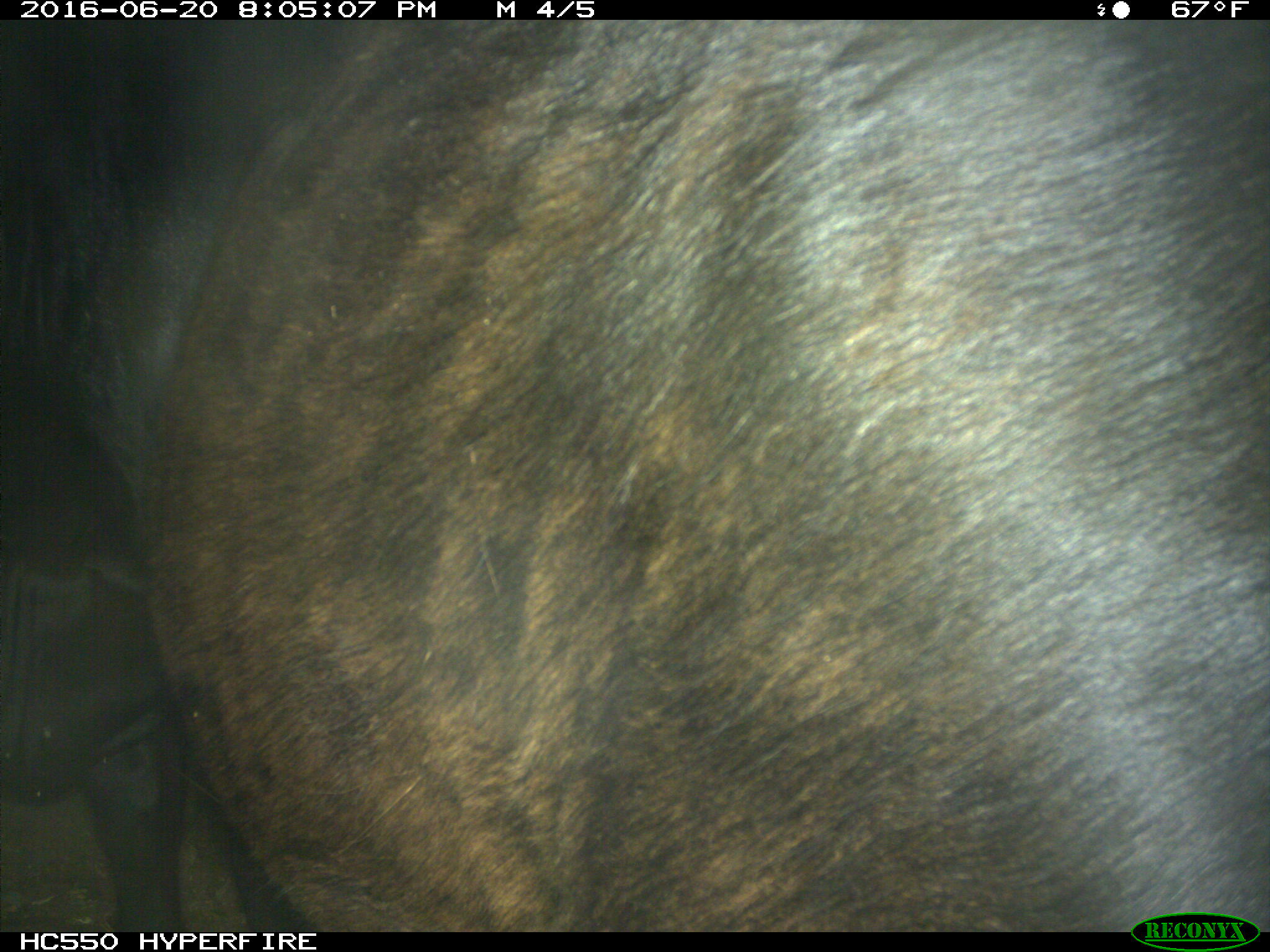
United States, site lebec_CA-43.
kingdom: Animalia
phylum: Chordata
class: Mammalia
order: Artiodactyla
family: Bovidae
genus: Bos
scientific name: Bos taurus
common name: domestic cow